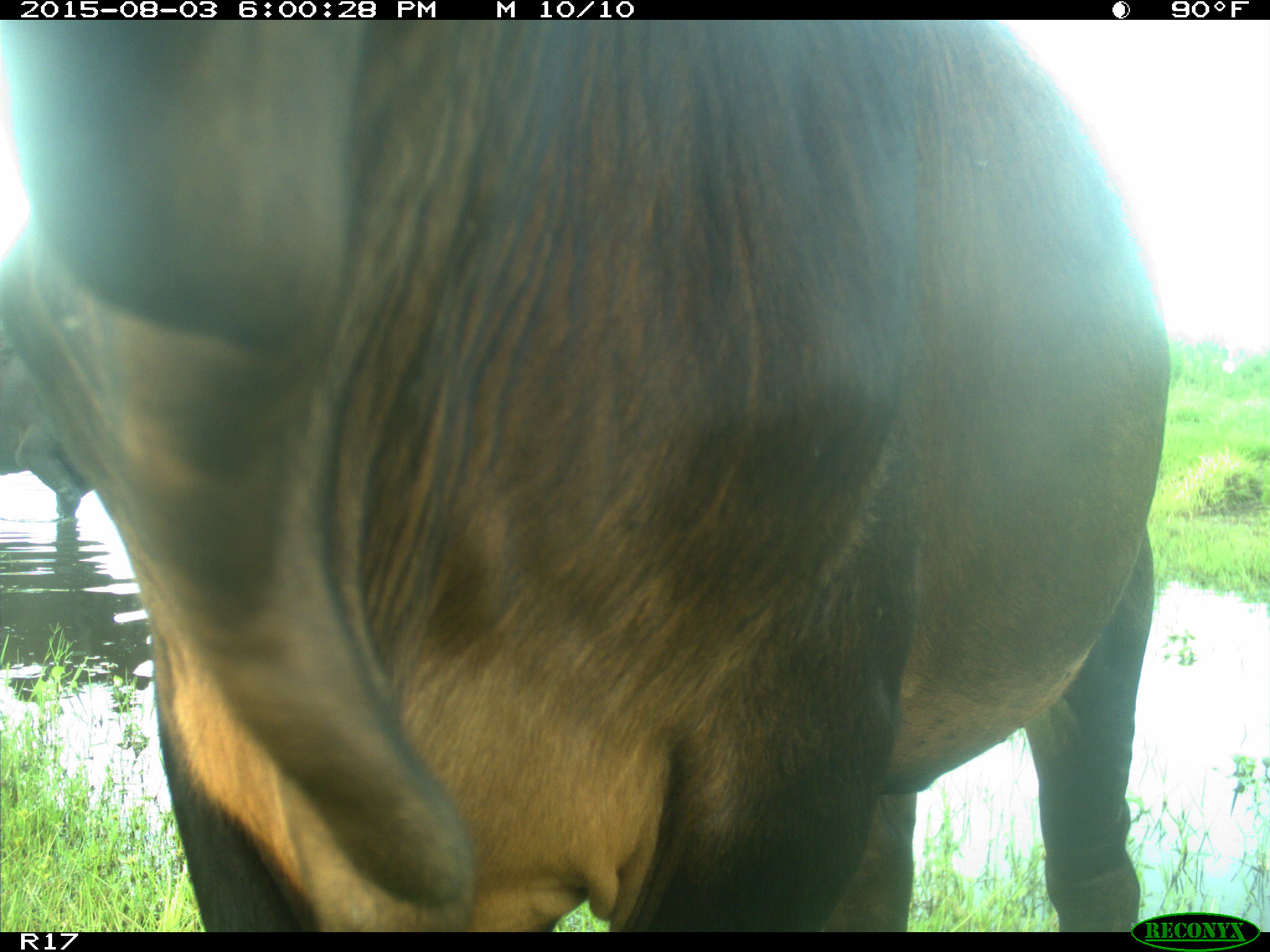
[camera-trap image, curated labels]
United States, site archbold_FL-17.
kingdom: Animalia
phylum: Chordata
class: Mammalia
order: Artiodactyla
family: Bovidae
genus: Bos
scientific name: Bos taurus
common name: domestic cow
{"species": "Bos taurus (domestic cow)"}